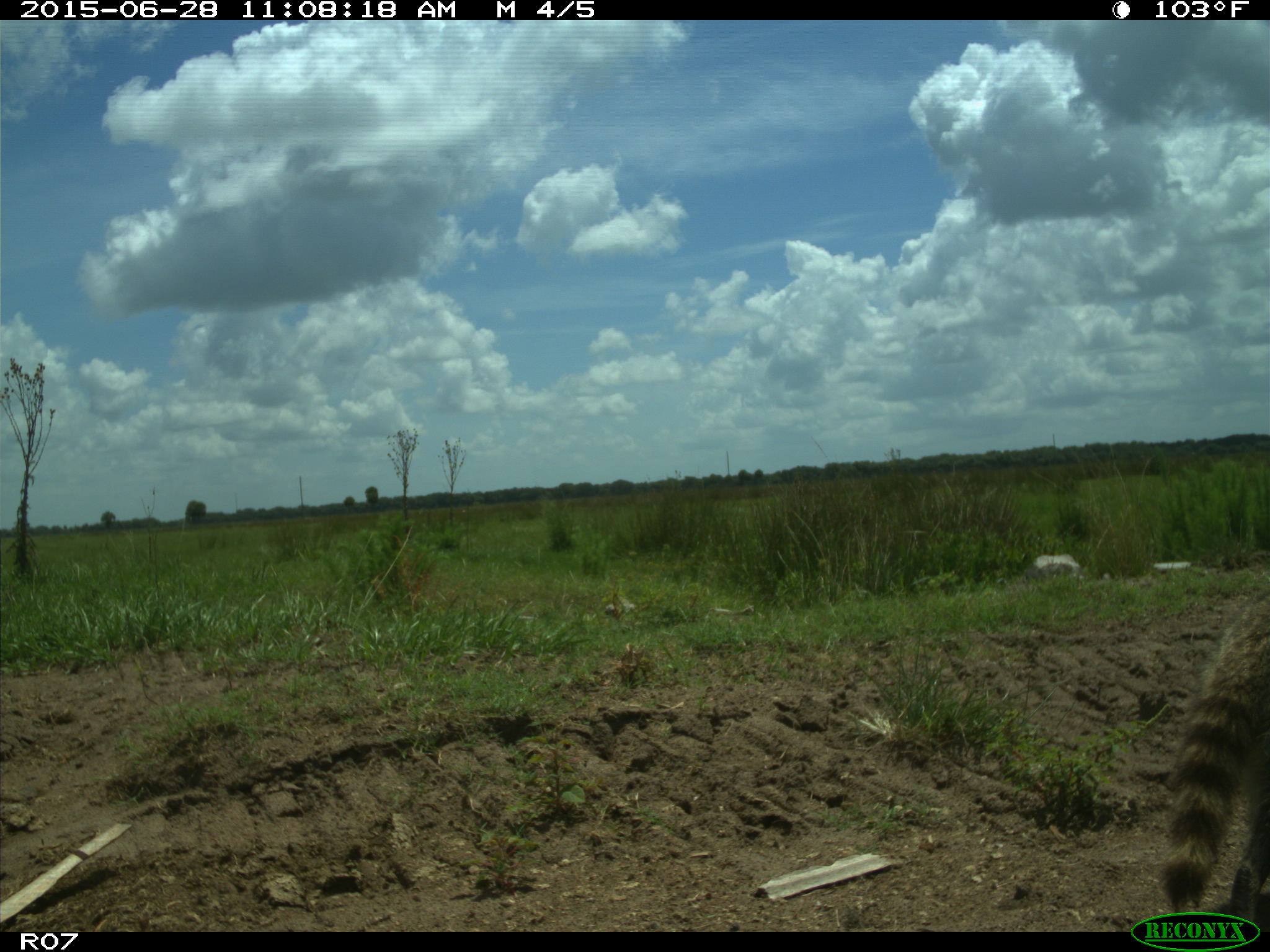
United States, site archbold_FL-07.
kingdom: Animalia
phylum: Chordata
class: Mammalia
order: Carnivora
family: Procyonidae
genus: Procyon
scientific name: Procyon lotor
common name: common raccoon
Procyon lotor (common raccoon).